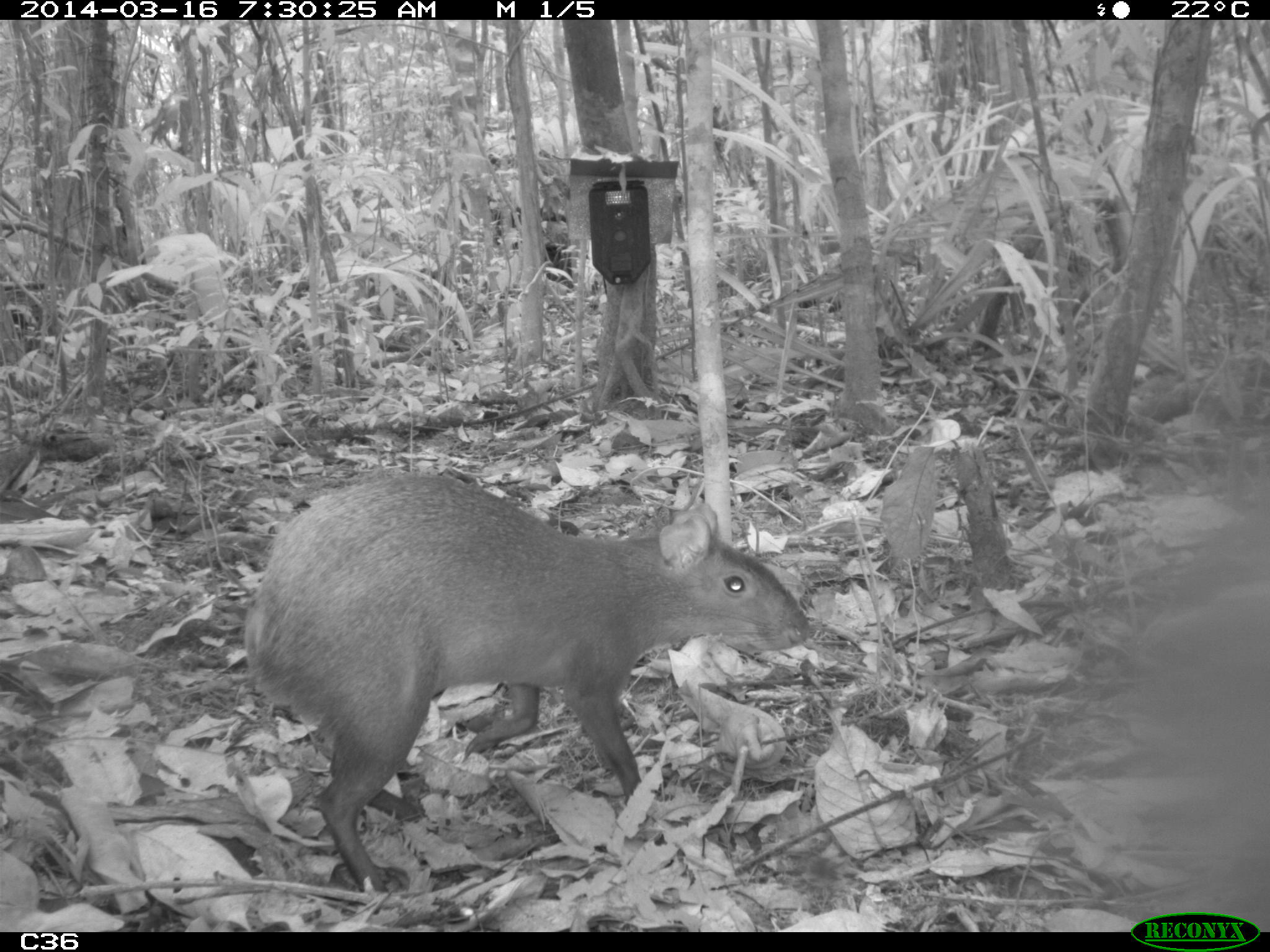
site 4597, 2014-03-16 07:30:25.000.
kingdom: Animalia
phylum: Chordata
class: Mammalia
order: Rodentia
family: Dasyproctidae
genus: Dasyprocta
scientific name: Dasyprocta leporina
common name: red-rumped agouti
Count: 1.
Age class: adult.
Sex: female.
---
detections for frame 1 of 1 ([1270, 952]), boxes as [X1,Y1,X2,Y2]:
dasyprocta leporina: [244,476,810,898]